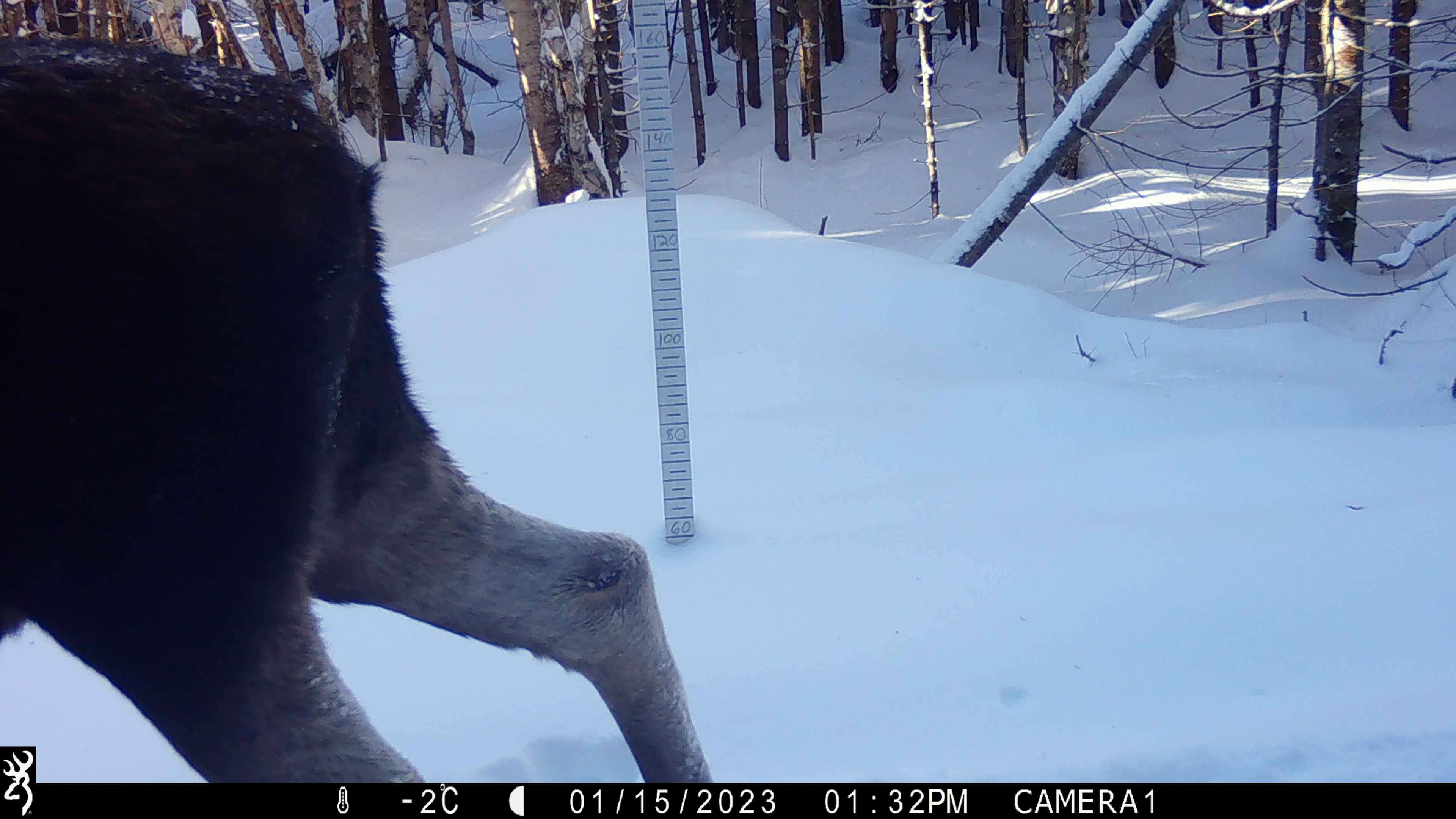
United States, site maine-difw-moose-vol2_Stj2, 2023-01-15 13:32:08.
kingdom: Animalia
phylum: Chordata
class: Mammalia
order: Artiodactyla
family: Cervidae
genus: Alces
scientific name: Alces alces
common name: moose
Moose (Alces alces).